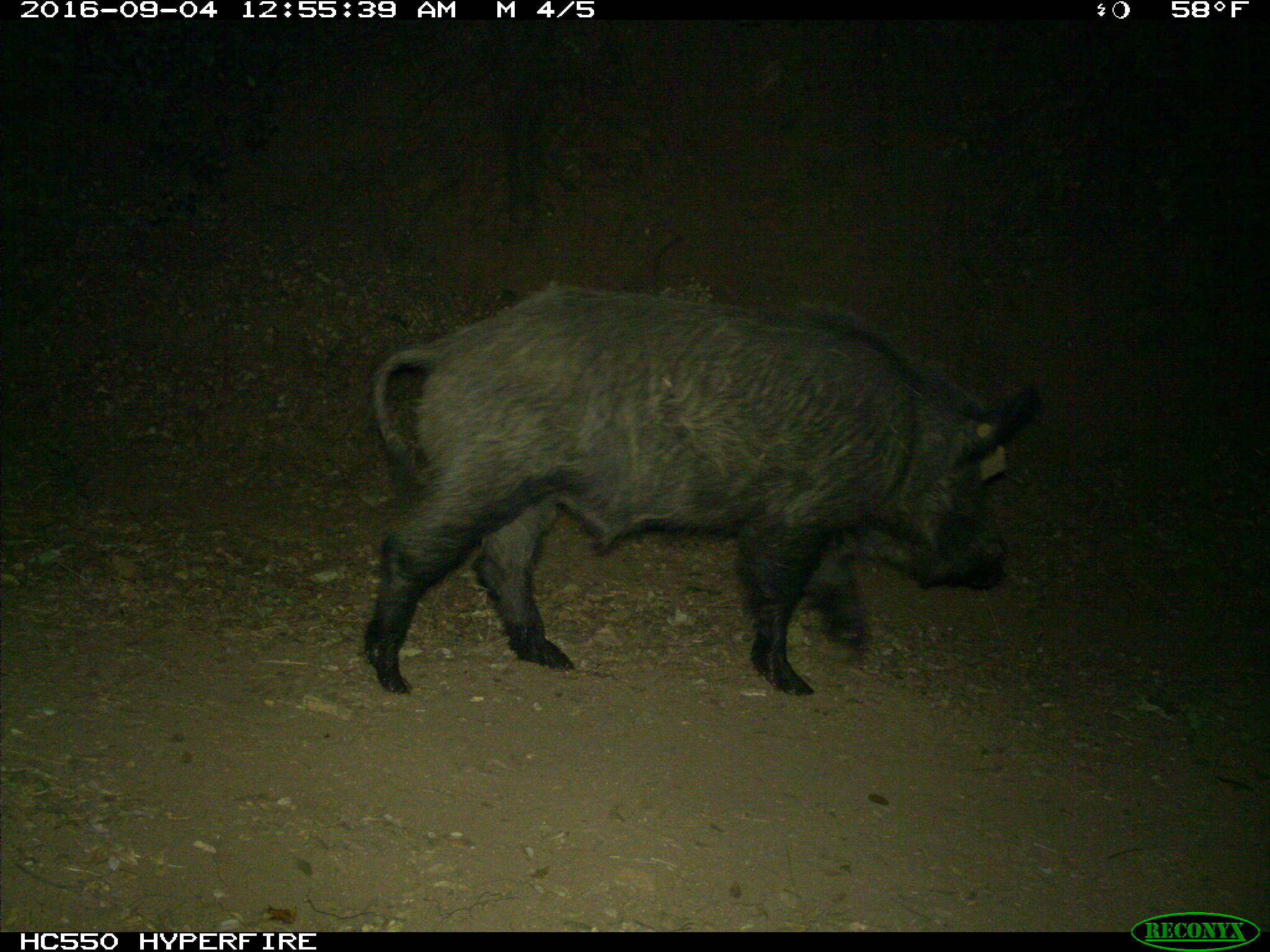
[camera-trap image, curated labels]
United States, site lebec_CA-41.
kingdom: Animalia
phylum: Chordata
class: Mammalia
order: Artiodactyla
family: Suidae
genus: Sus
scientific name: Sus scrofa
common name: wild boar